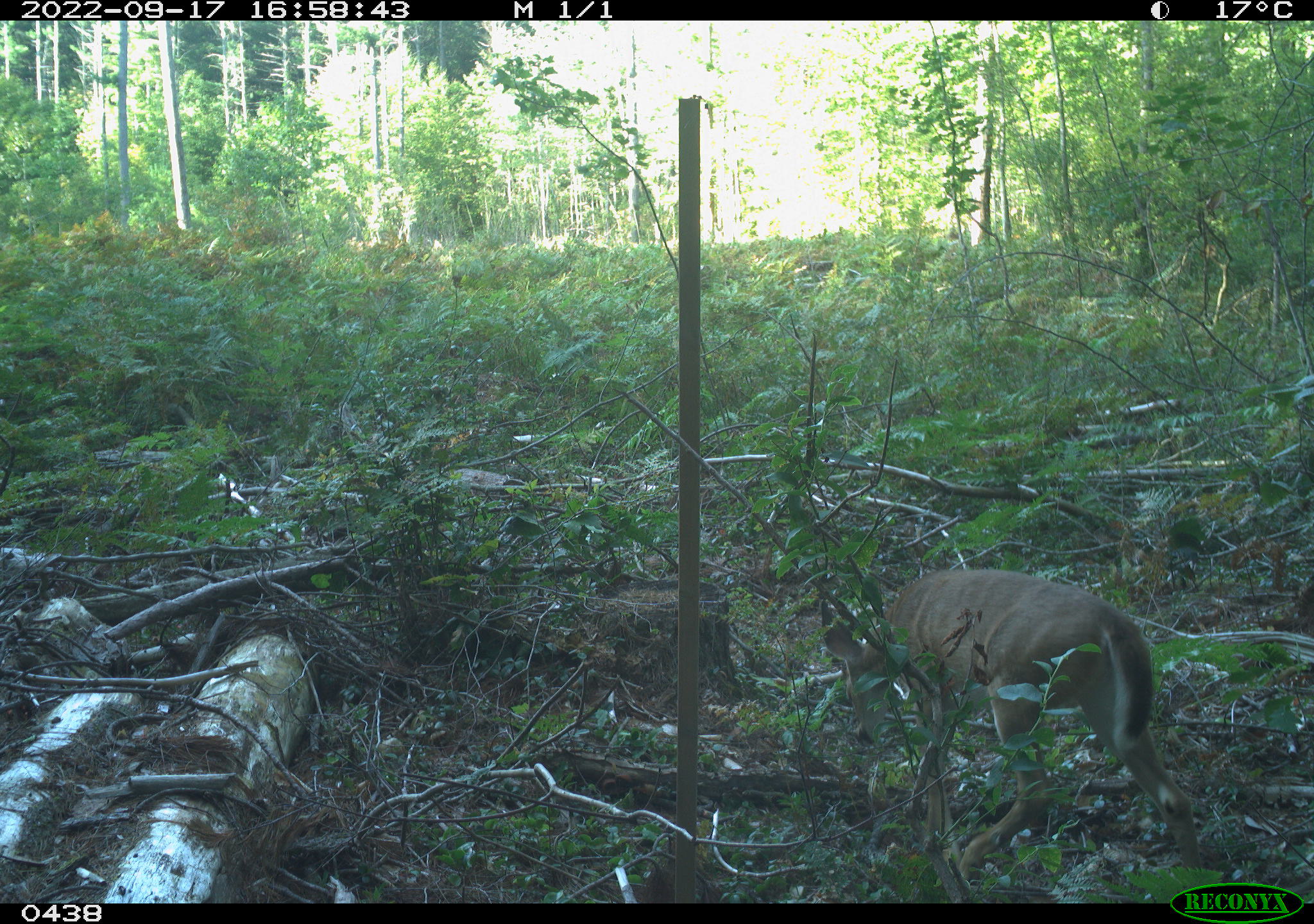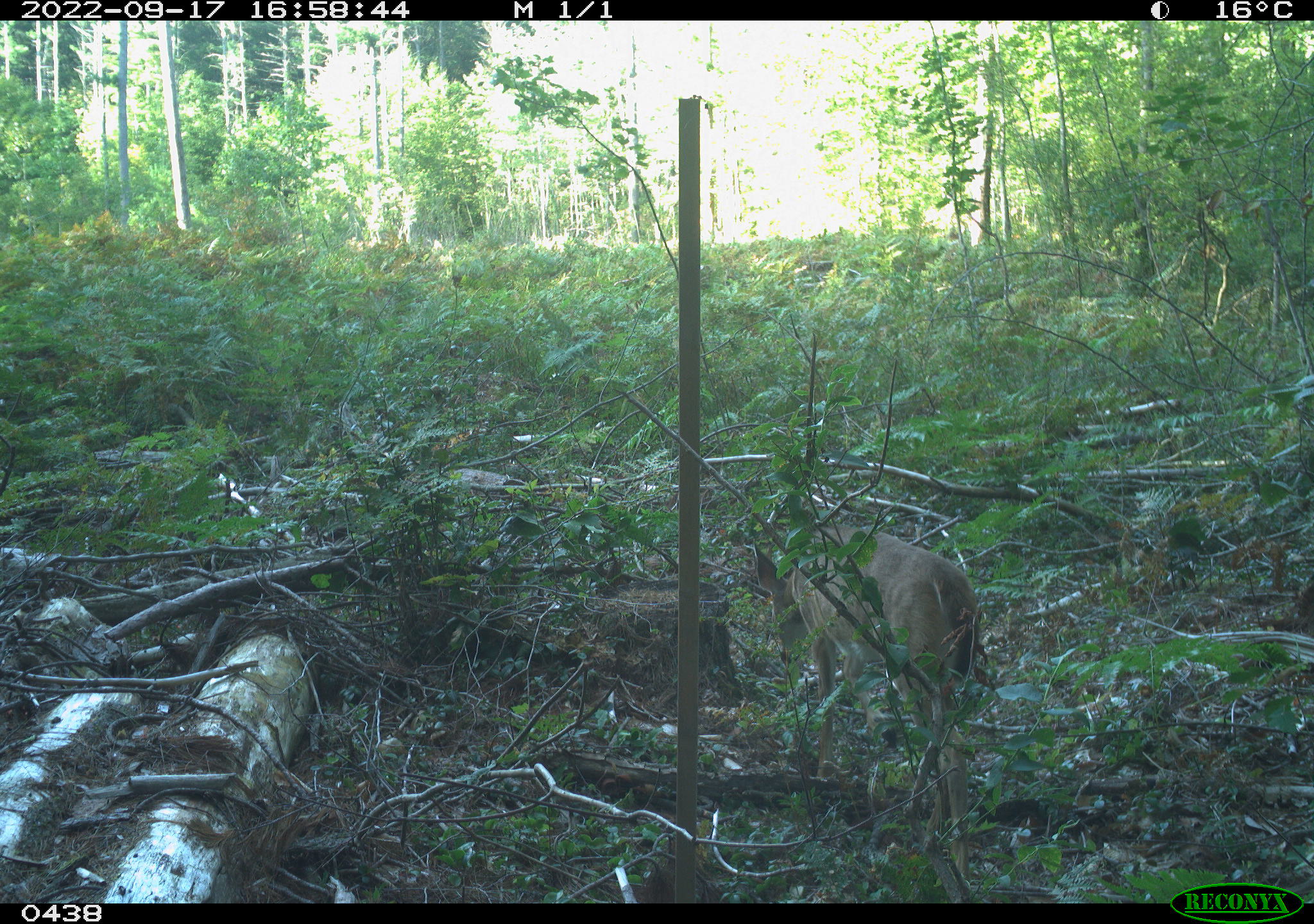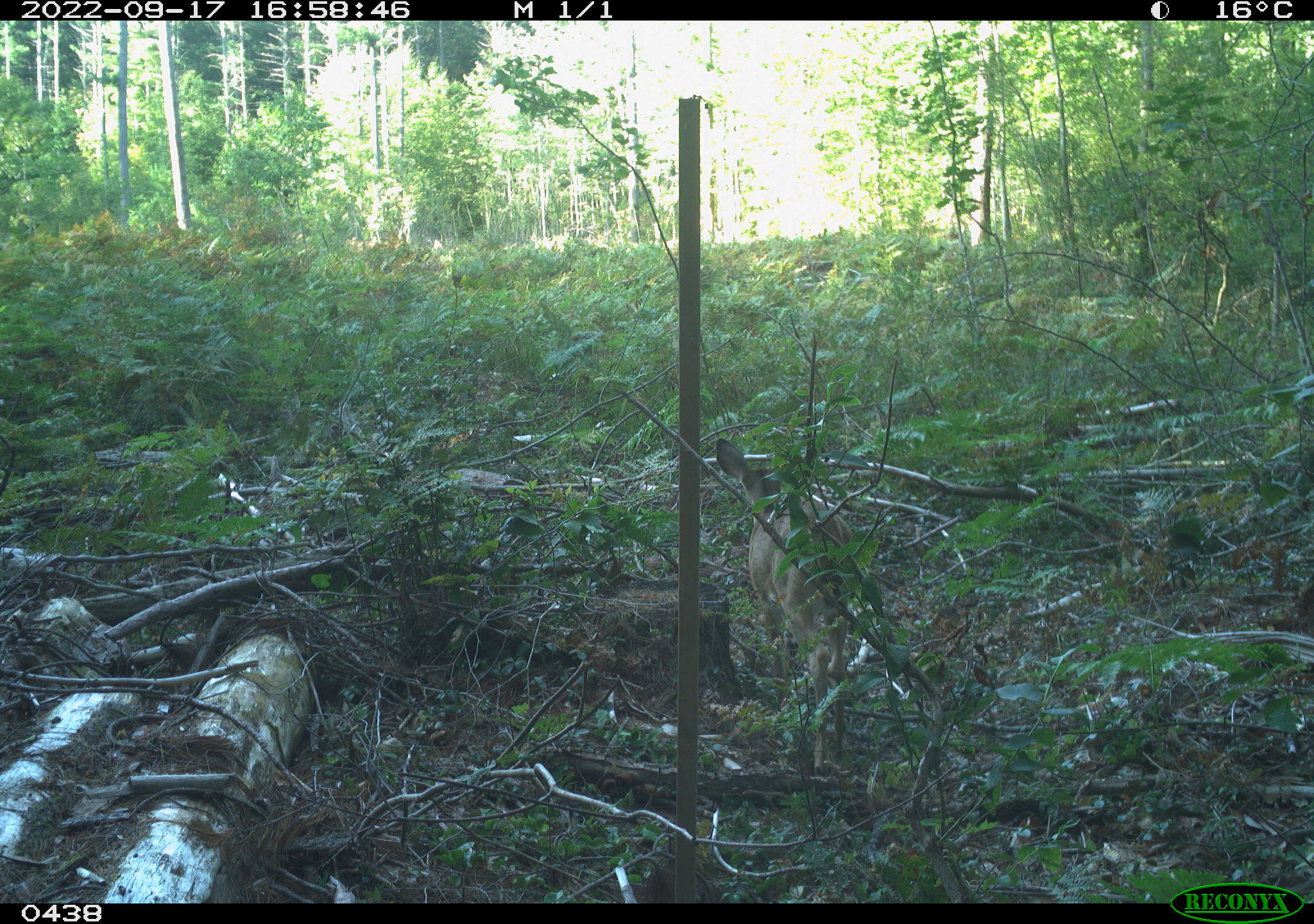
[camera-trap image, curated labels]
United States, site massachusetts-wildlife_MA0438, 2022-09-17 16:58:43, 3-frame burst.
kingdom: Animalia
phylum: Chordata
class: Mammalia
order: Artiodactyla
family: Cervidae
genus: Odocoileus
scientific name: Odocoileus virginianus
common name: white-tailed deer